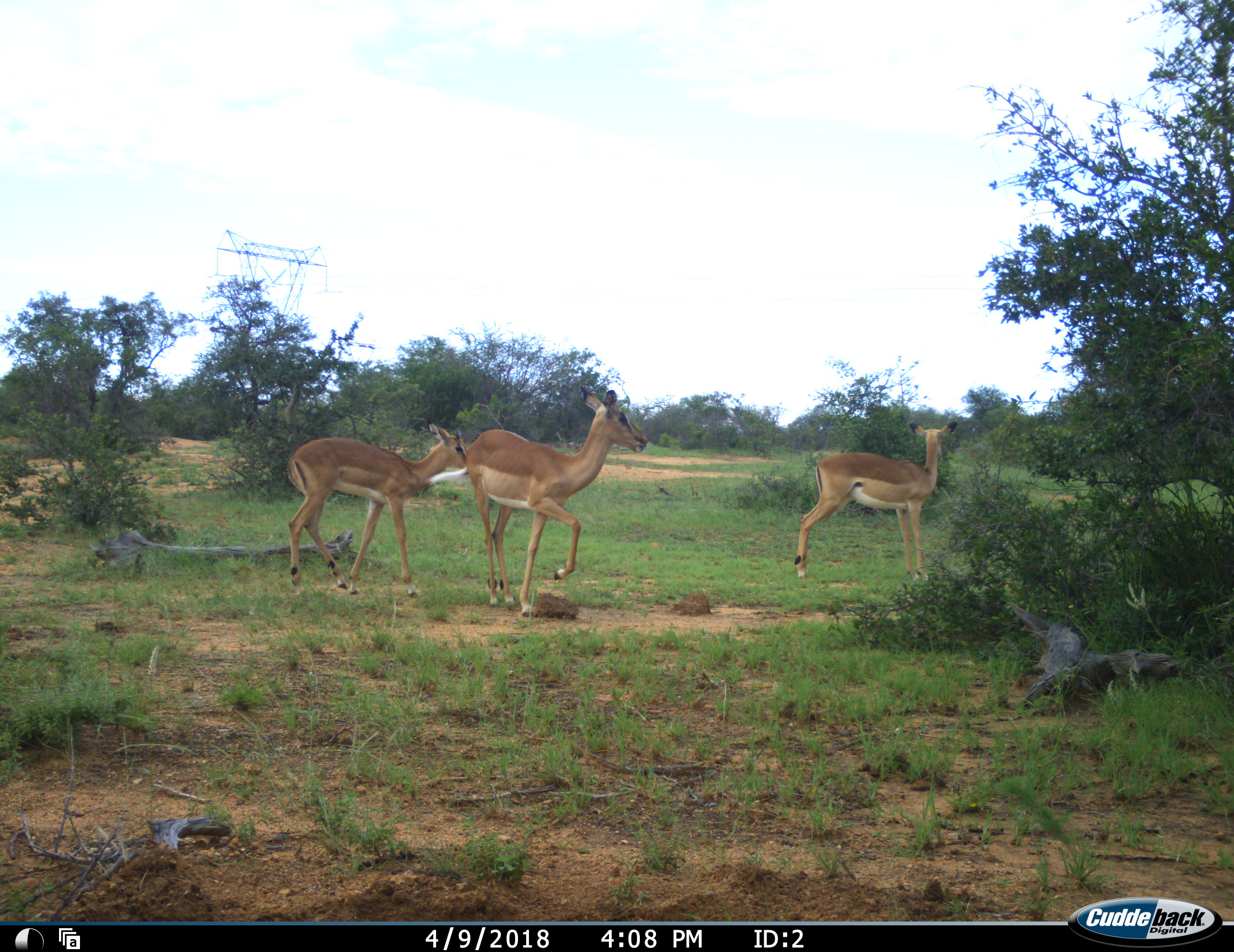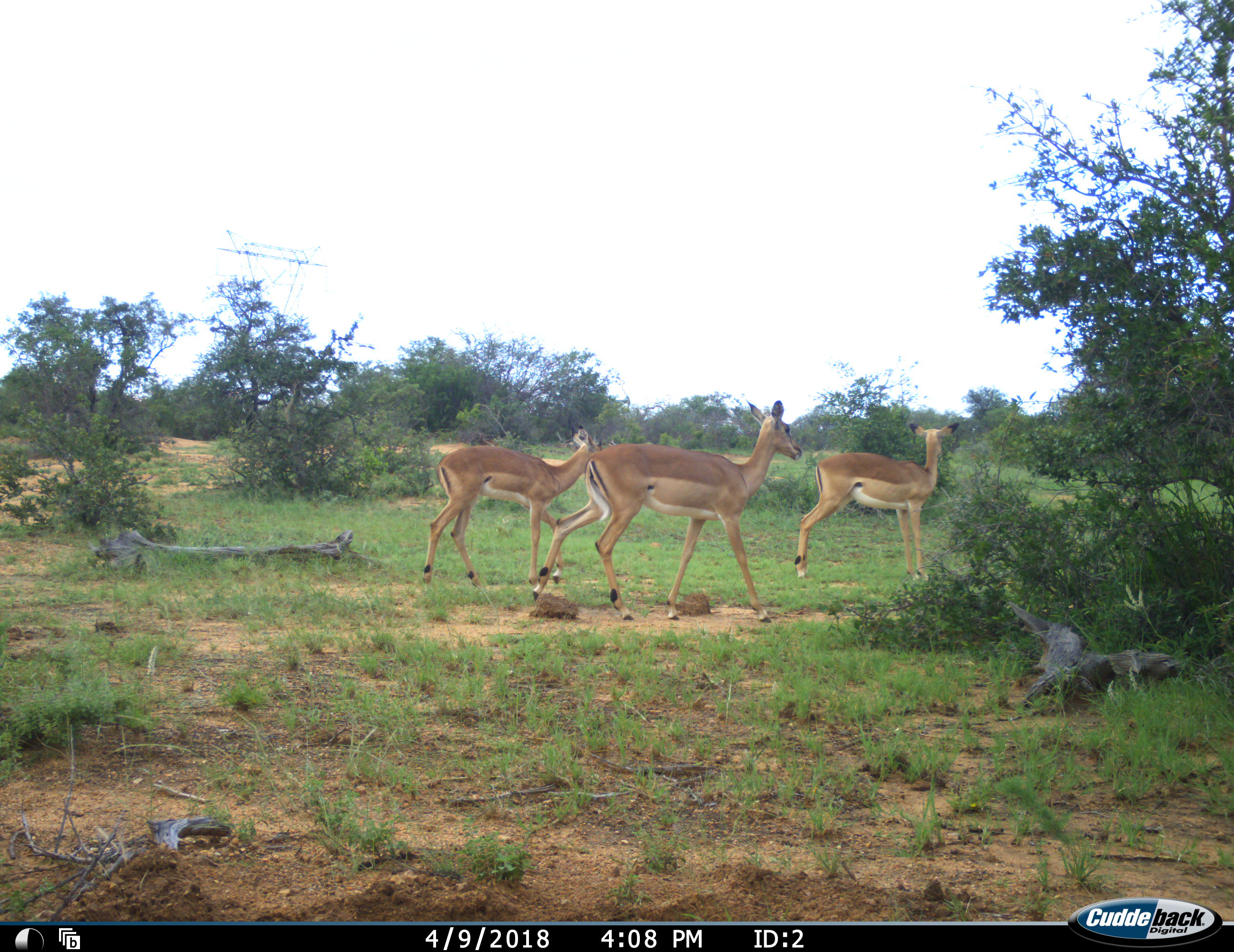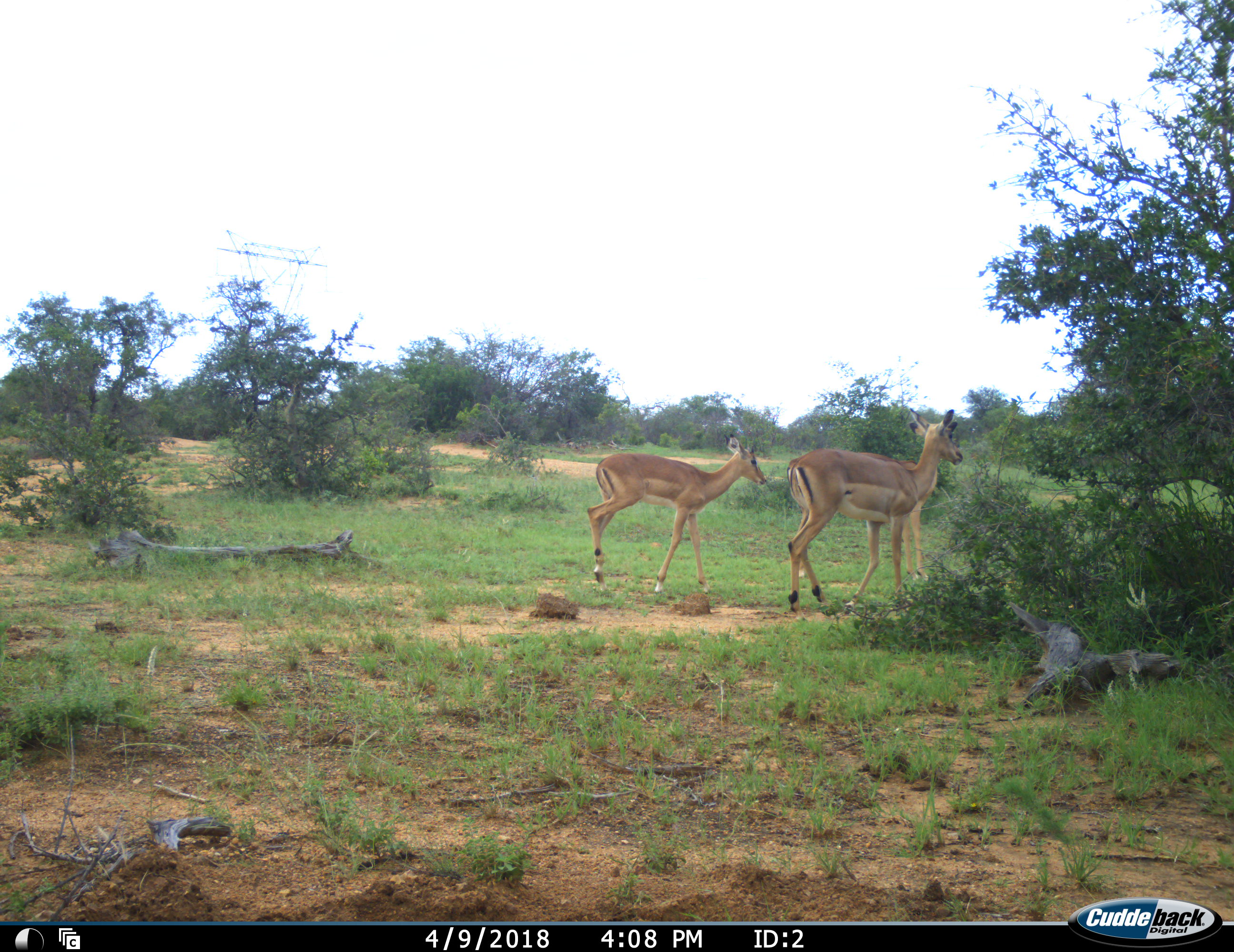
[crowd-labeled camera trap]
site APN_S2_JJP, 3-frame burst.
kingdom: Animalia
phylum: Chordata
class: Mammalia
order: Artiodactyla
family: Bovidae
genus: Aepyceros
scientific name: Aepyceros melampus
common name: impala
Impala (Aepyceros melampus), count 3. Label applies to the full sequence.